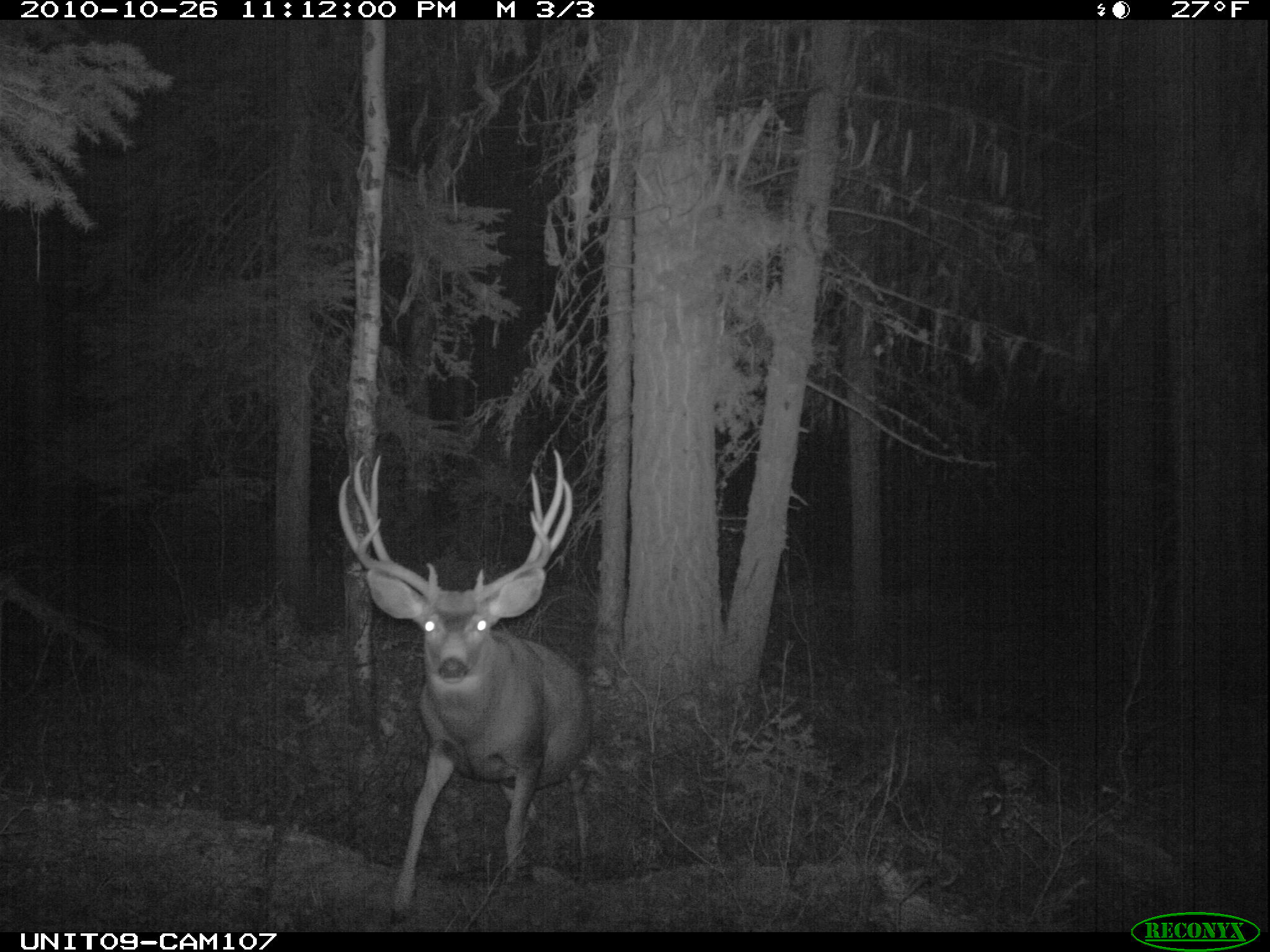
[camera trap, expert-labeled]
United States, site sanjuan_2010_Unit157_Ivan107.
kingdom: Animalia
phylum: Chordata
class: Mammalia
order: Artiodactyla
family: Cervidae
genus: Odocoileus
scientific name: Odocoileus hemionus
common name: mule deer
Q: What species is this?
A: Odocoileus hemionus (mule deer).